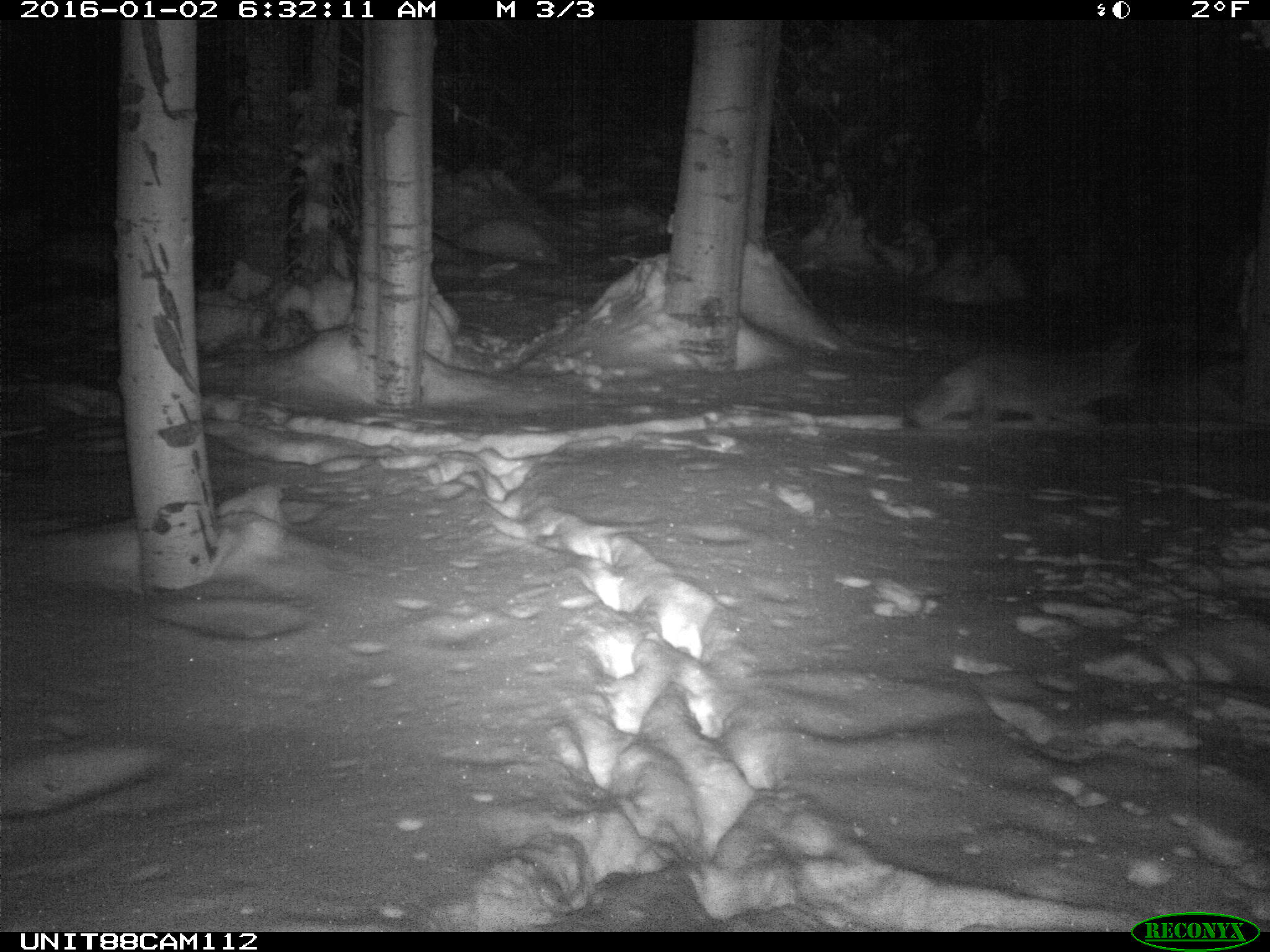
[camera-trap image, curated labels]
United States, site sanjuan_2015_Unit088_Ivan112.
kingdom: Animalia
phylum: Chordata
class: Mammalia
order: Carnivora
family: Canidae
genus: Canis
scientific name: Canis latrans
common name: coyote